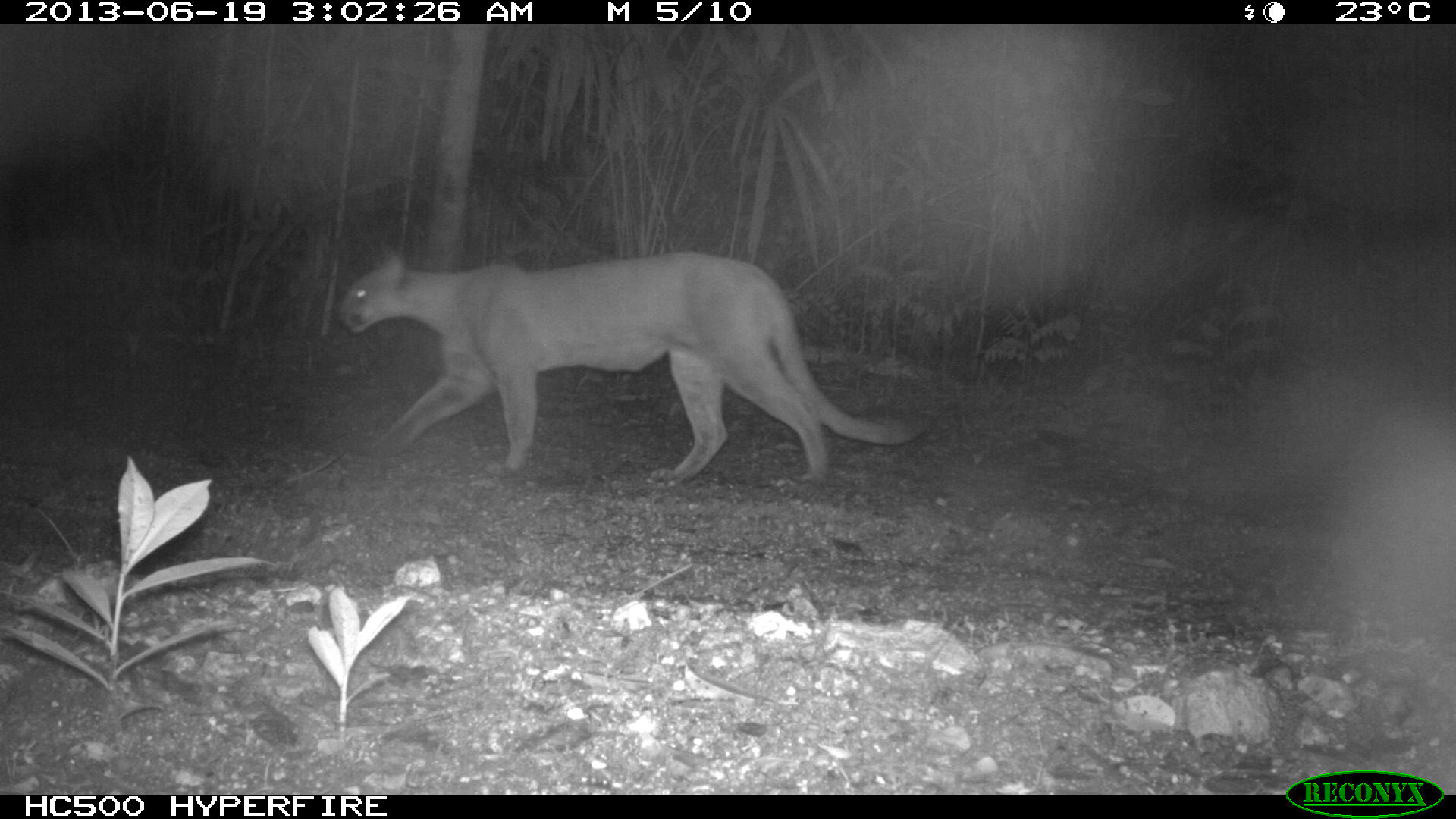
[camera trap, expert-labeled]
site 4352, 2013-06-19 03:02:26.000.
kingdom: Animalia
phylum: Chordata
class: Mammalia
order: Carnivora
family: Felidae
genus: Puma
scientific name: Puma concolor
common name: mountain lion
Puma concolor (mountain lion), count 1, sex male.